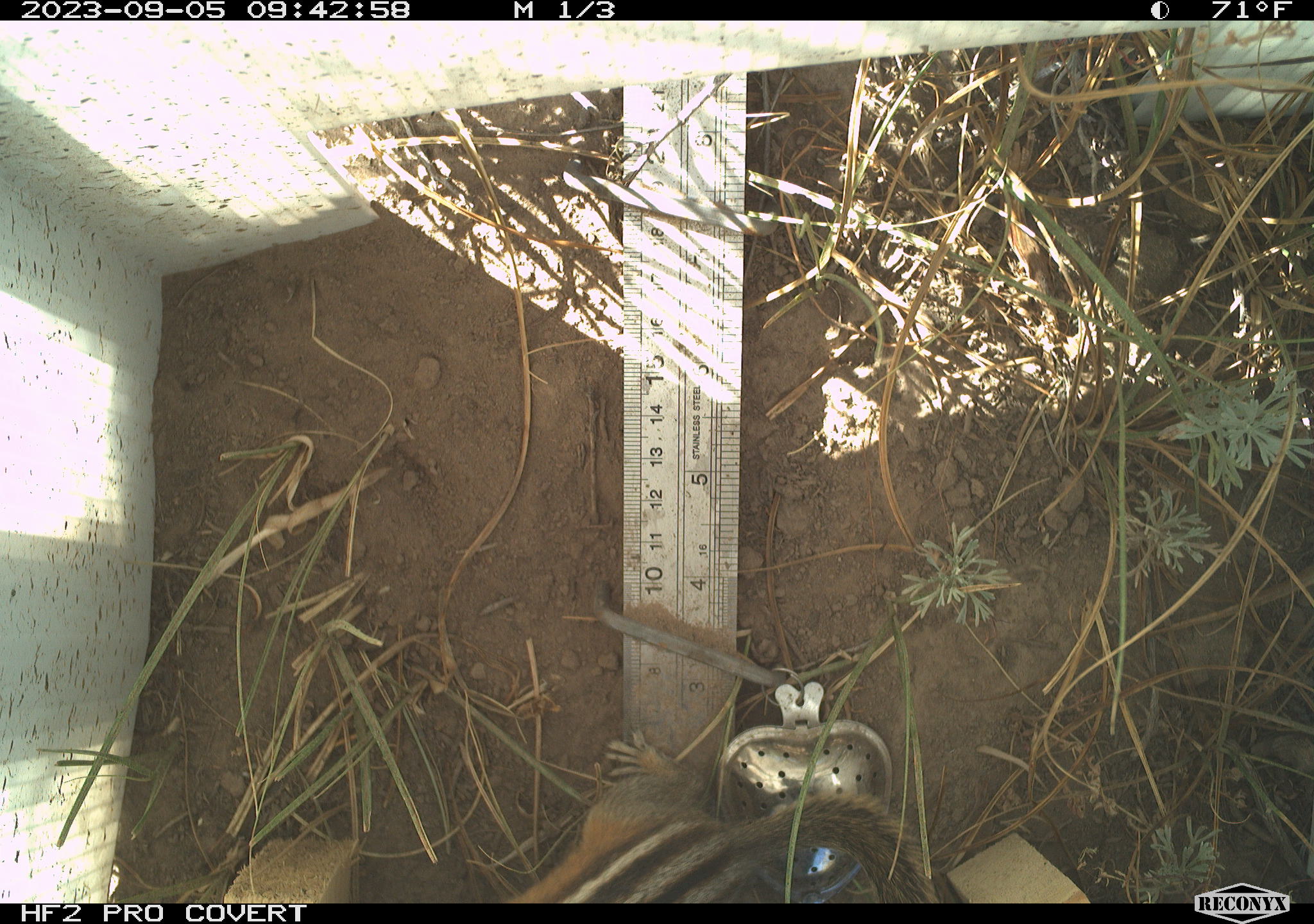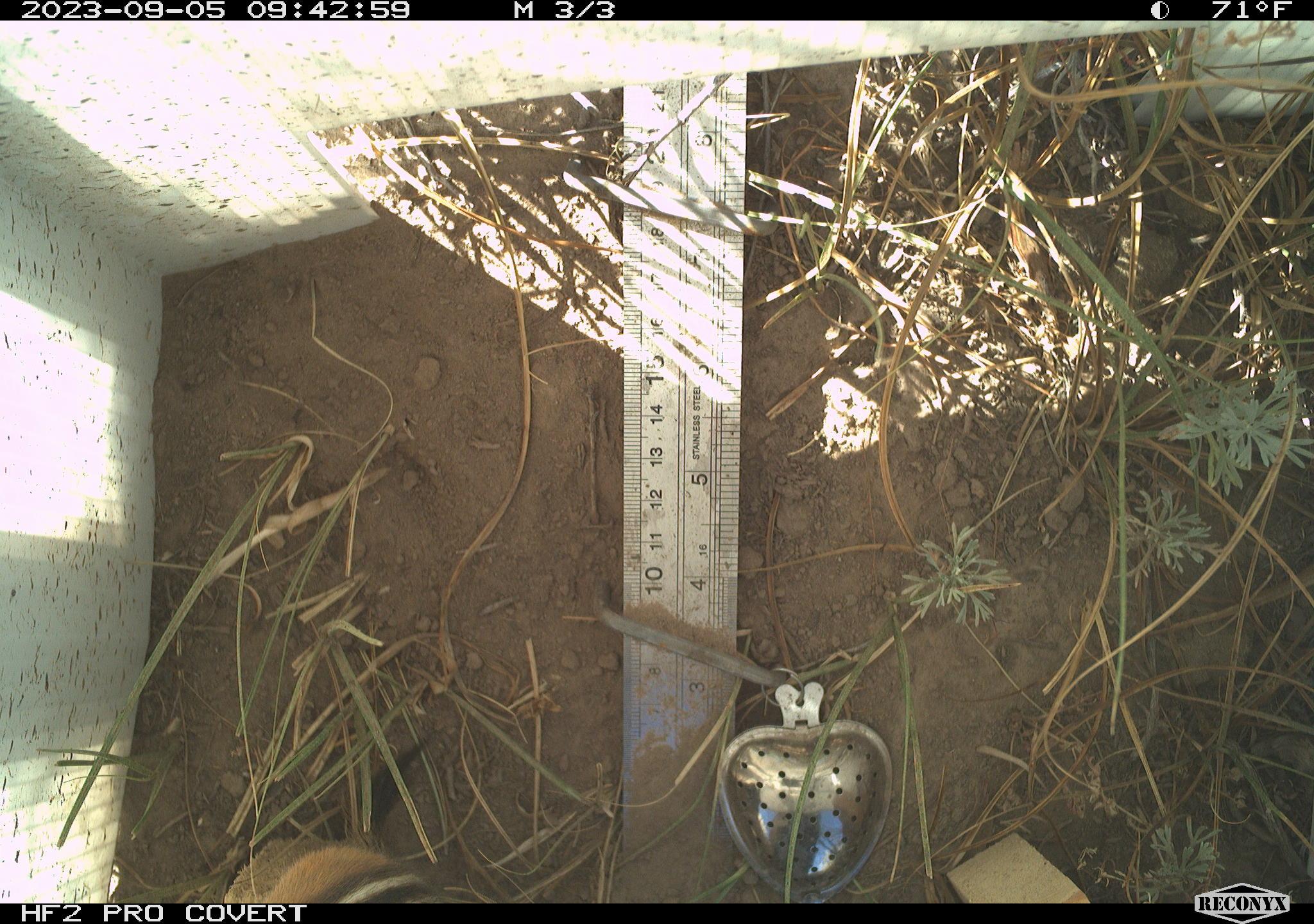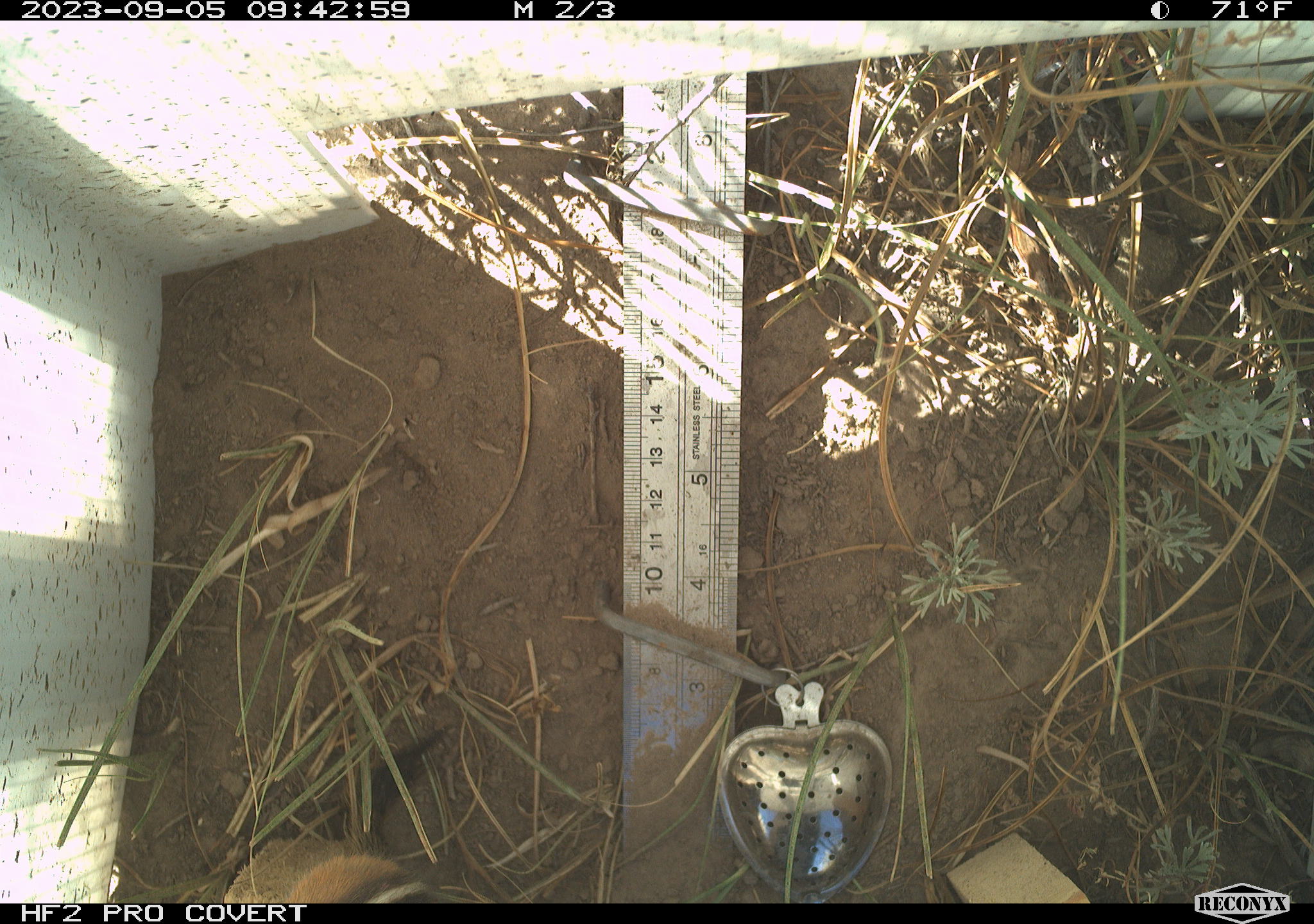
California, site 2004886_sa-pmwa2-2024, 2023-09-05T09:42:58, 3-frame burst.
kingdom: Animalia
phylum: Chordata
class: Mammalia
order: Rodentia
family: Sciuridae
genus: Neotamias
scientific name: Neotamias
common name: western chipmunks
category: neotamias species